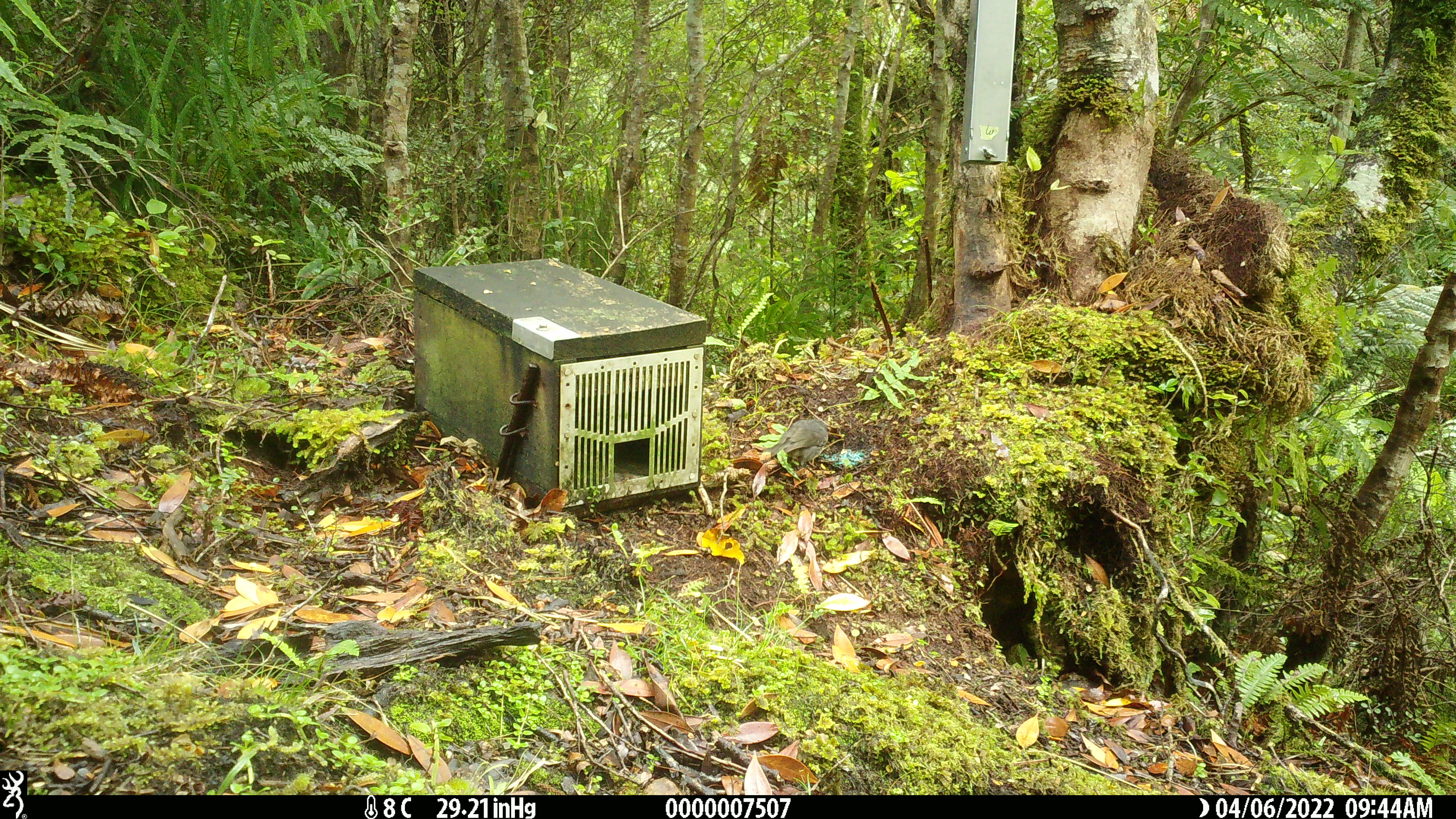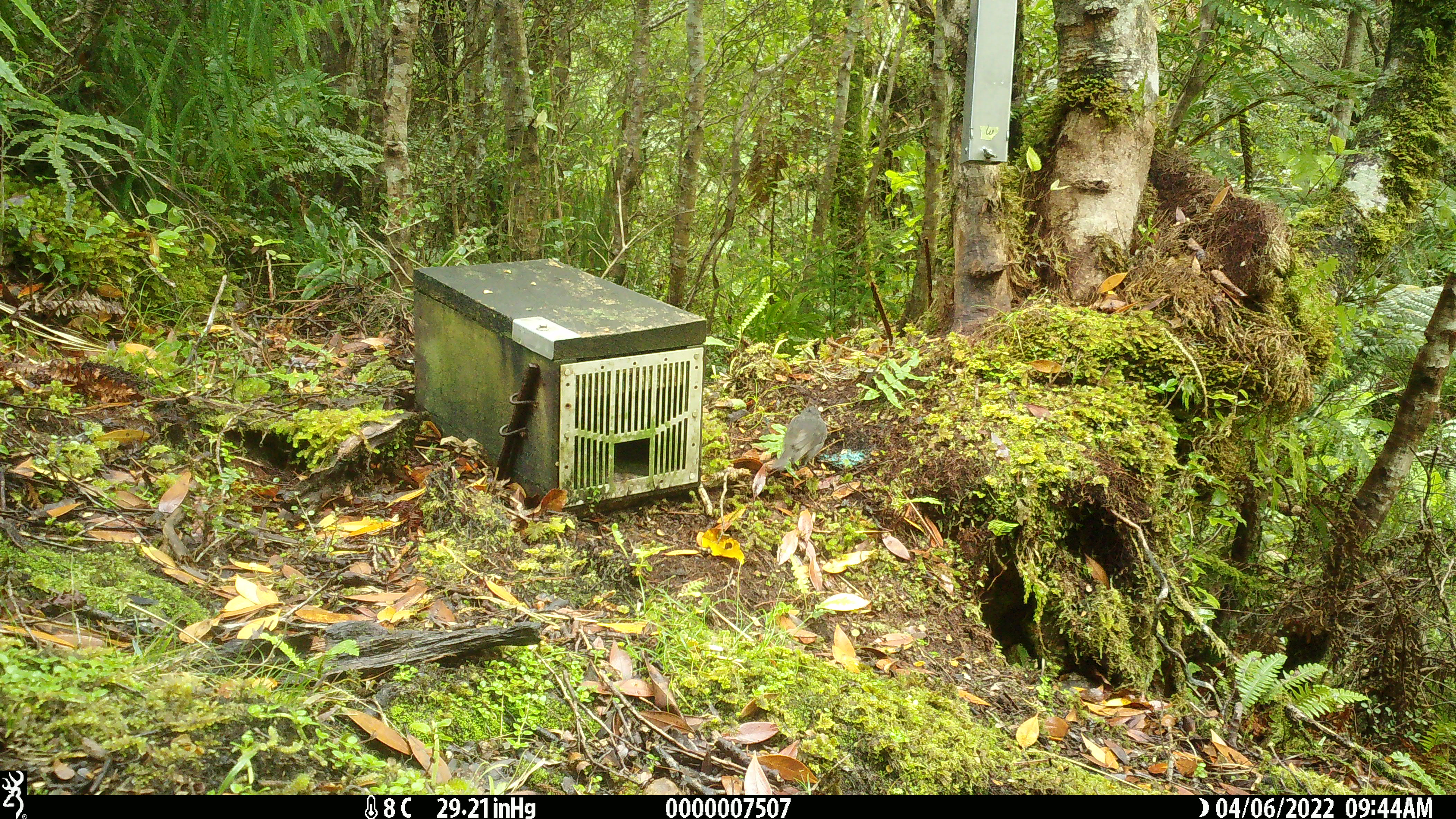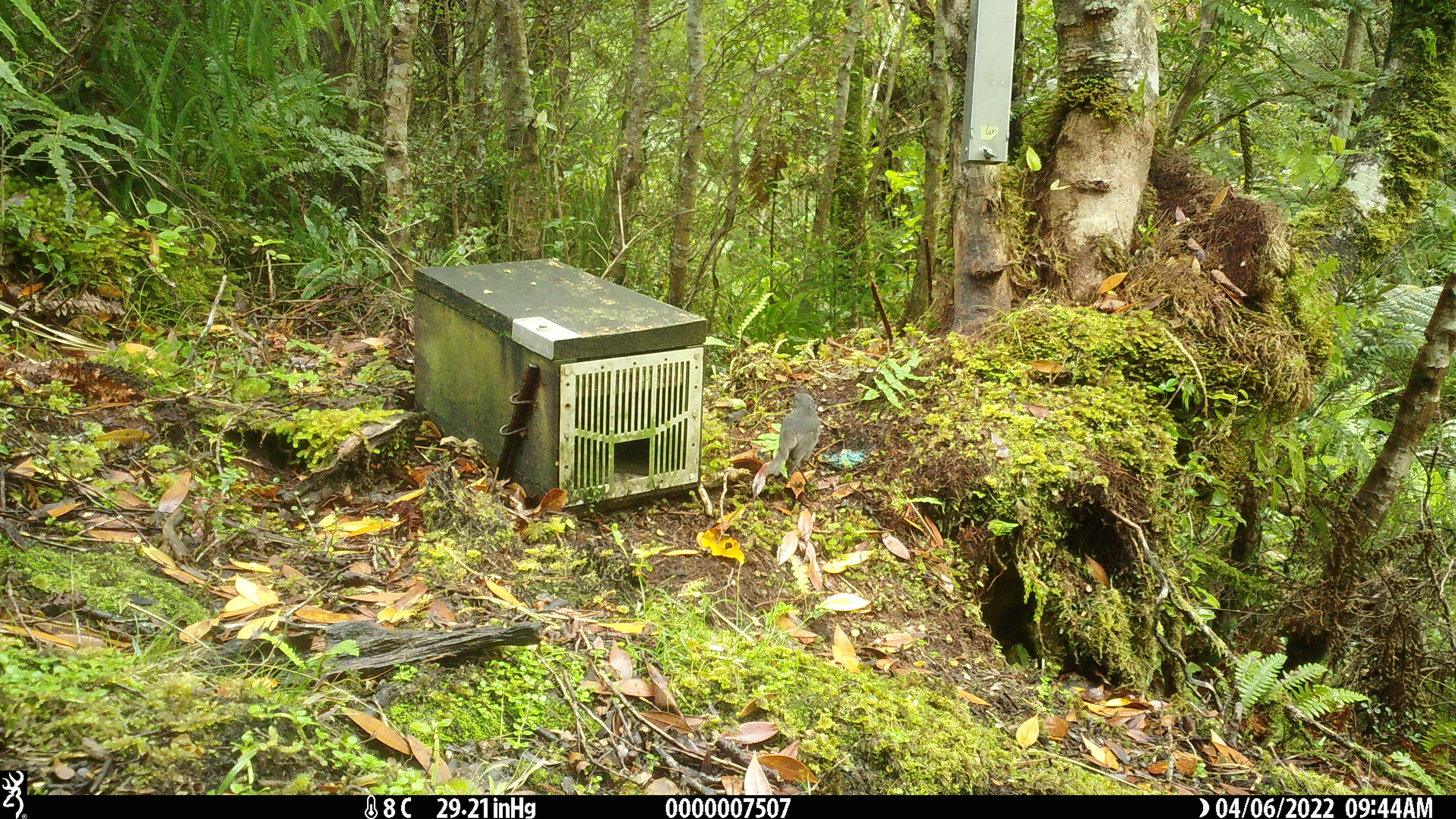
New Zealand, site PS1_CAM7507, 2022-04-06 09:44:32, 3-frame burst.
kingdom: Animalia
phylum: Chordata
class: Aves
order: Passeriformes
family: Petroicidae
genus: Petroica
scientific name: Petroica australis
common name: new zealand robin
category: robin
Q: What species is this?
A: Robin (new zealand robin) (Petroica australis).